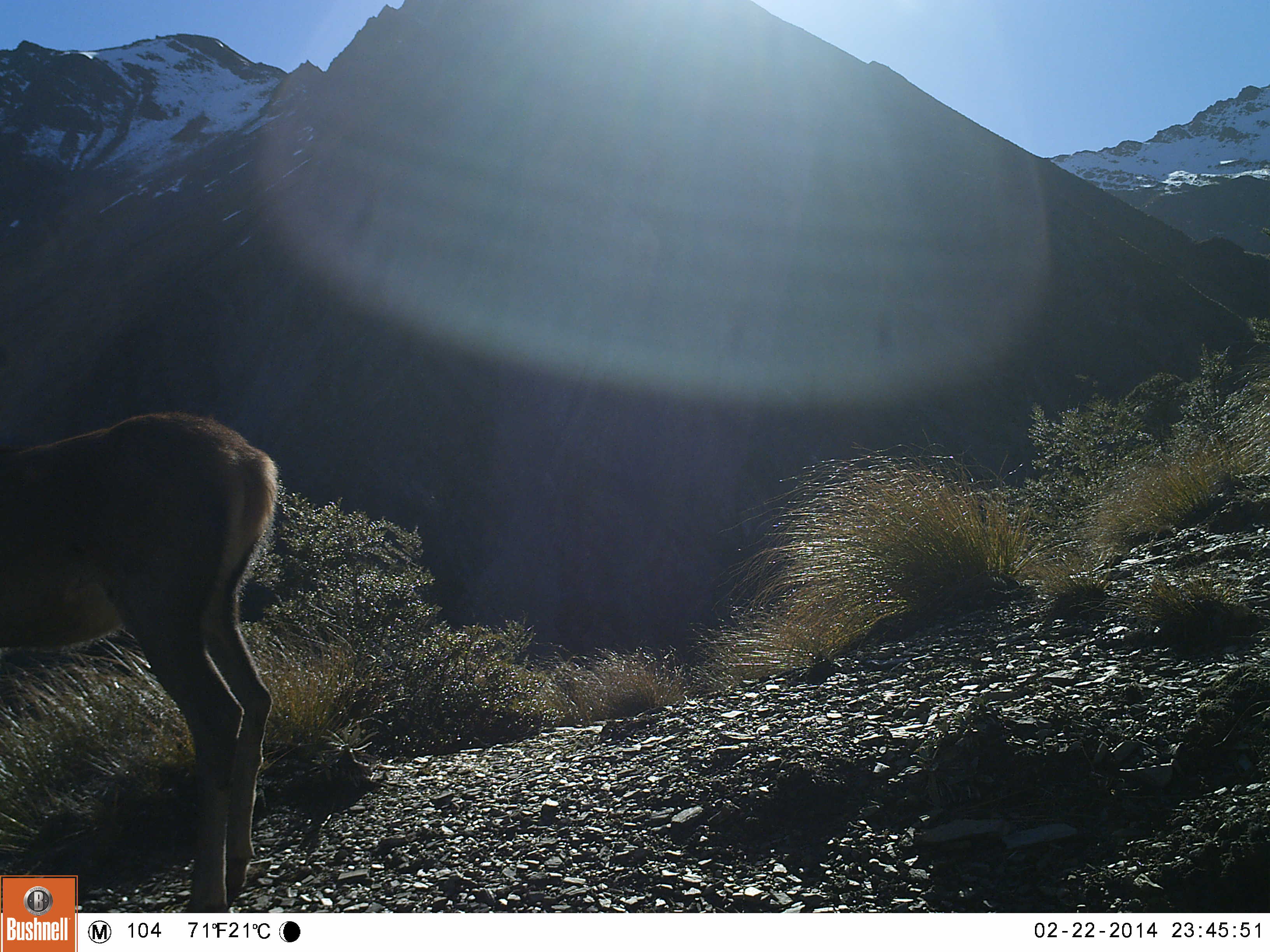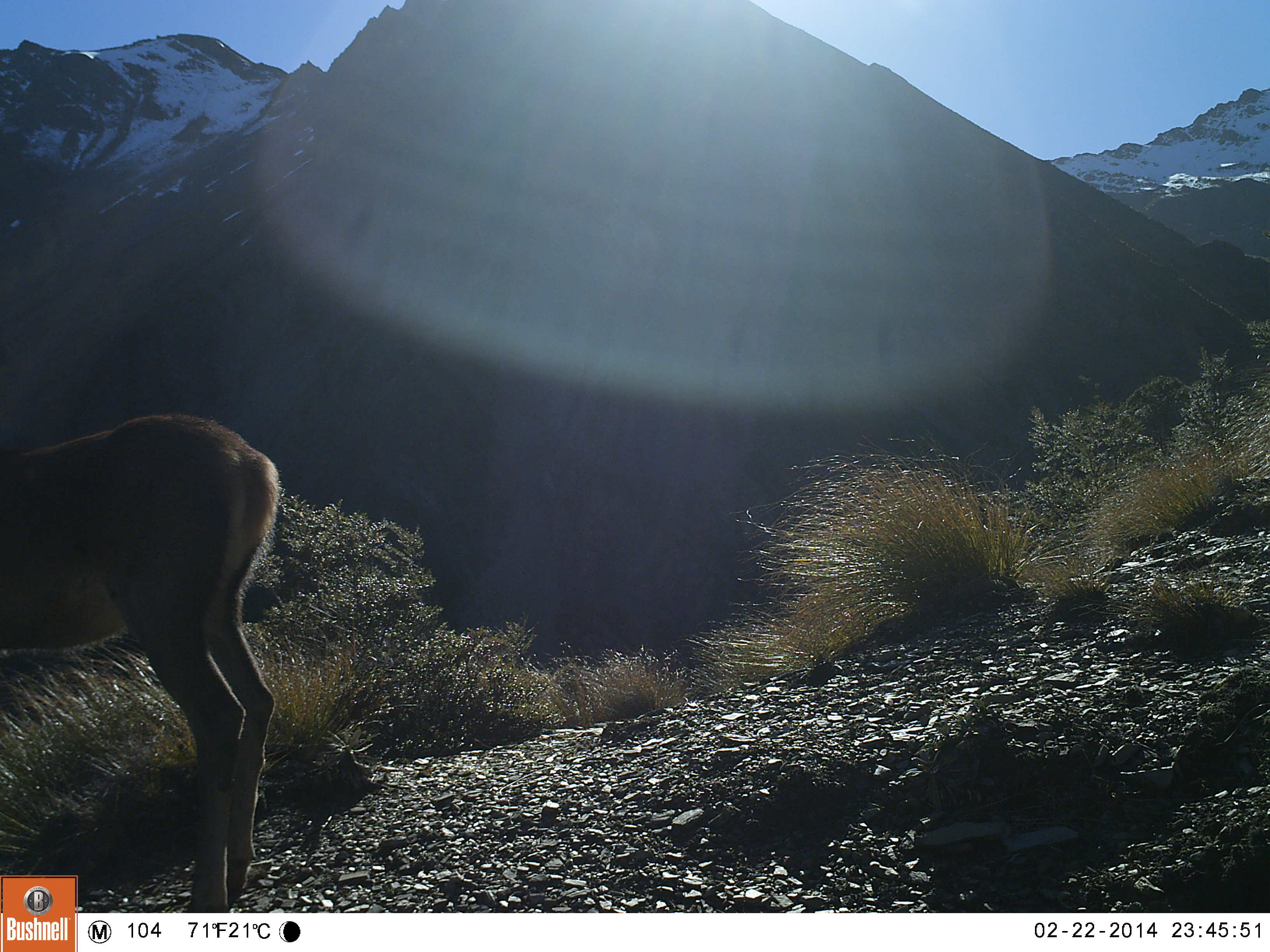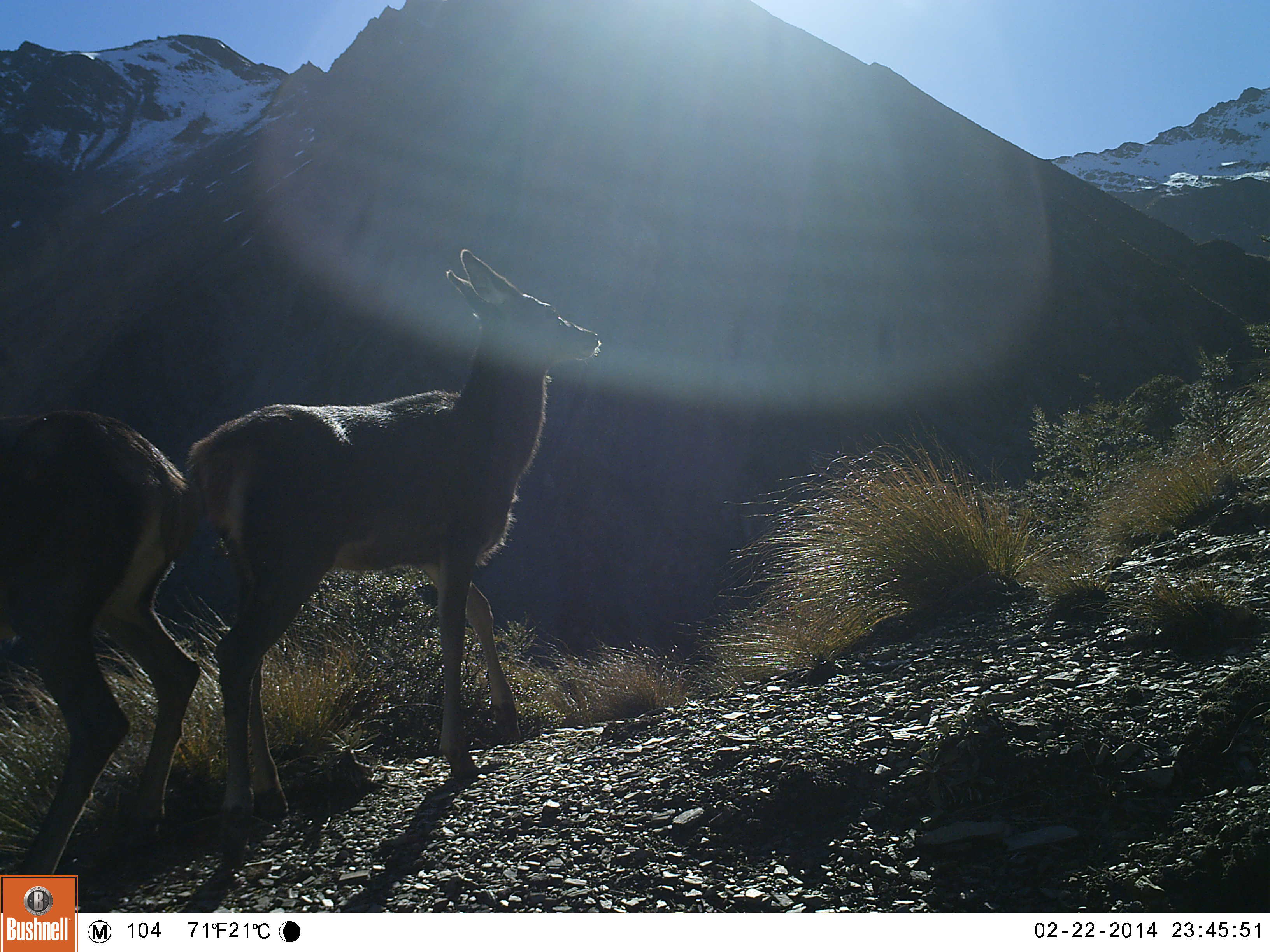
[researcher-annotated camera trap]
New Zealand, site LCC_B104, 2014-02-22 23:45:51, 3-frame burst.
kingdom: Animalia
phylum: Chordata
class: Mammalia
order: Artiodactyla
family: Cervidae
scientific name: Cervidae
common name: deer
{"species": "deer (Cervidae)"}